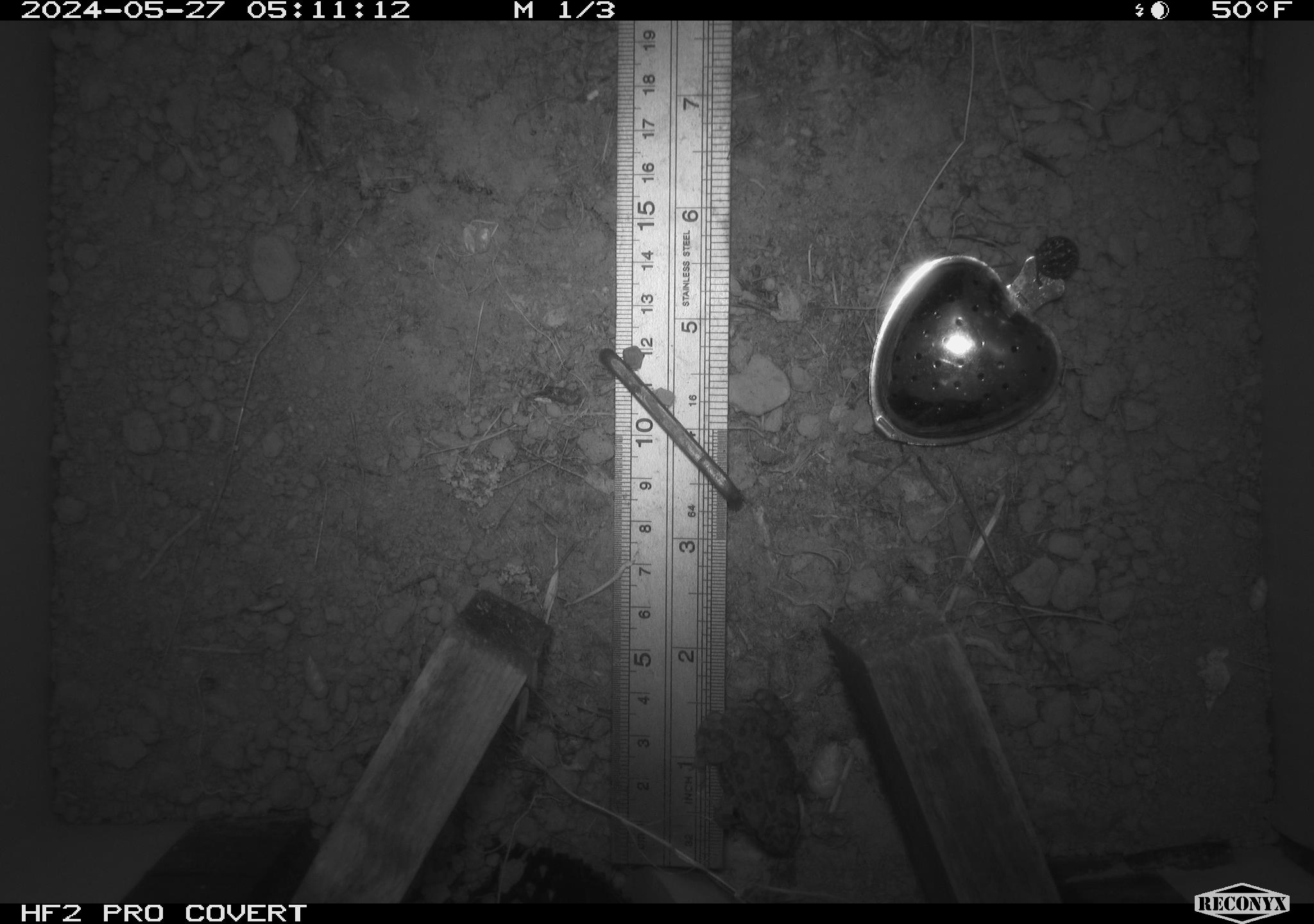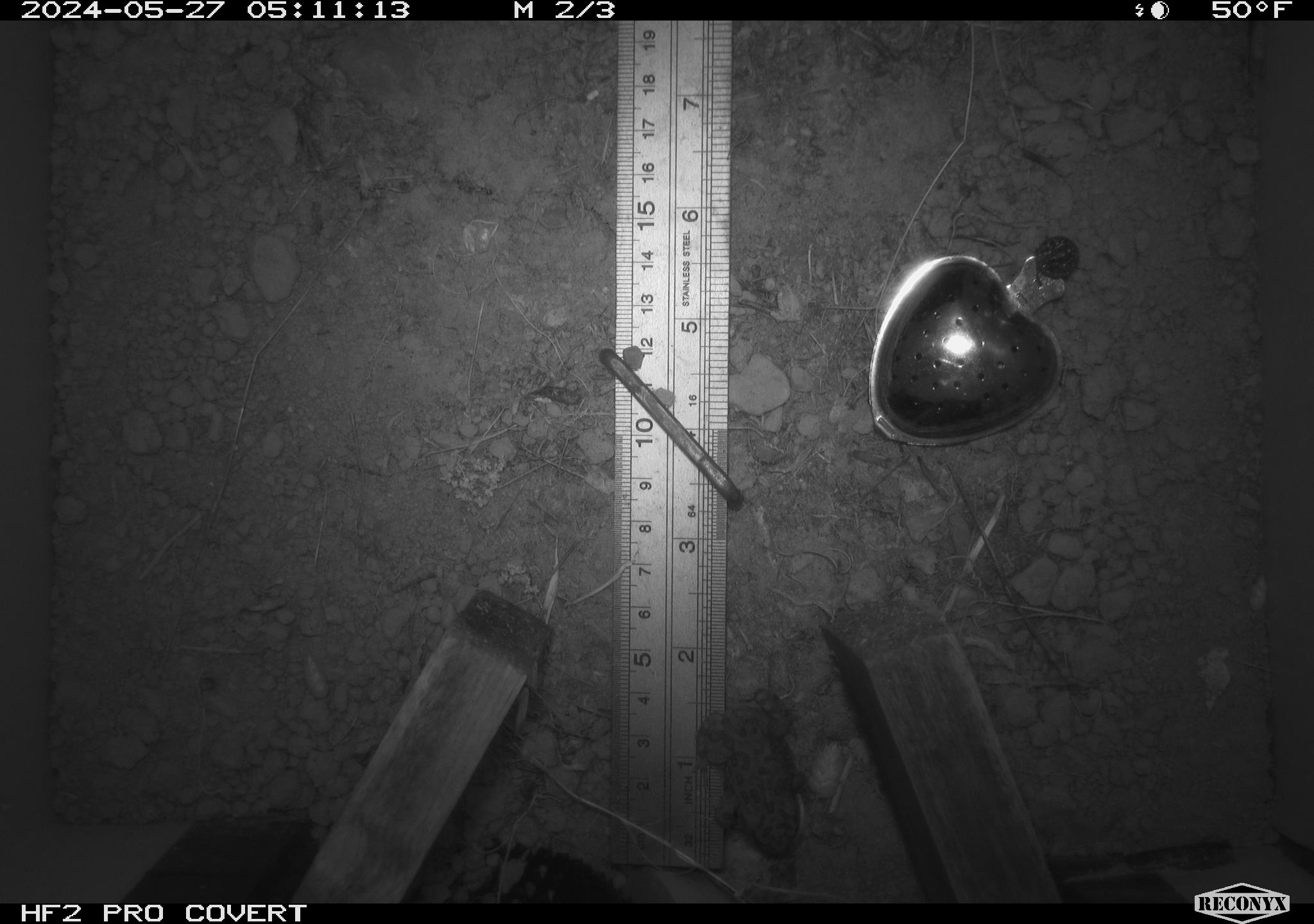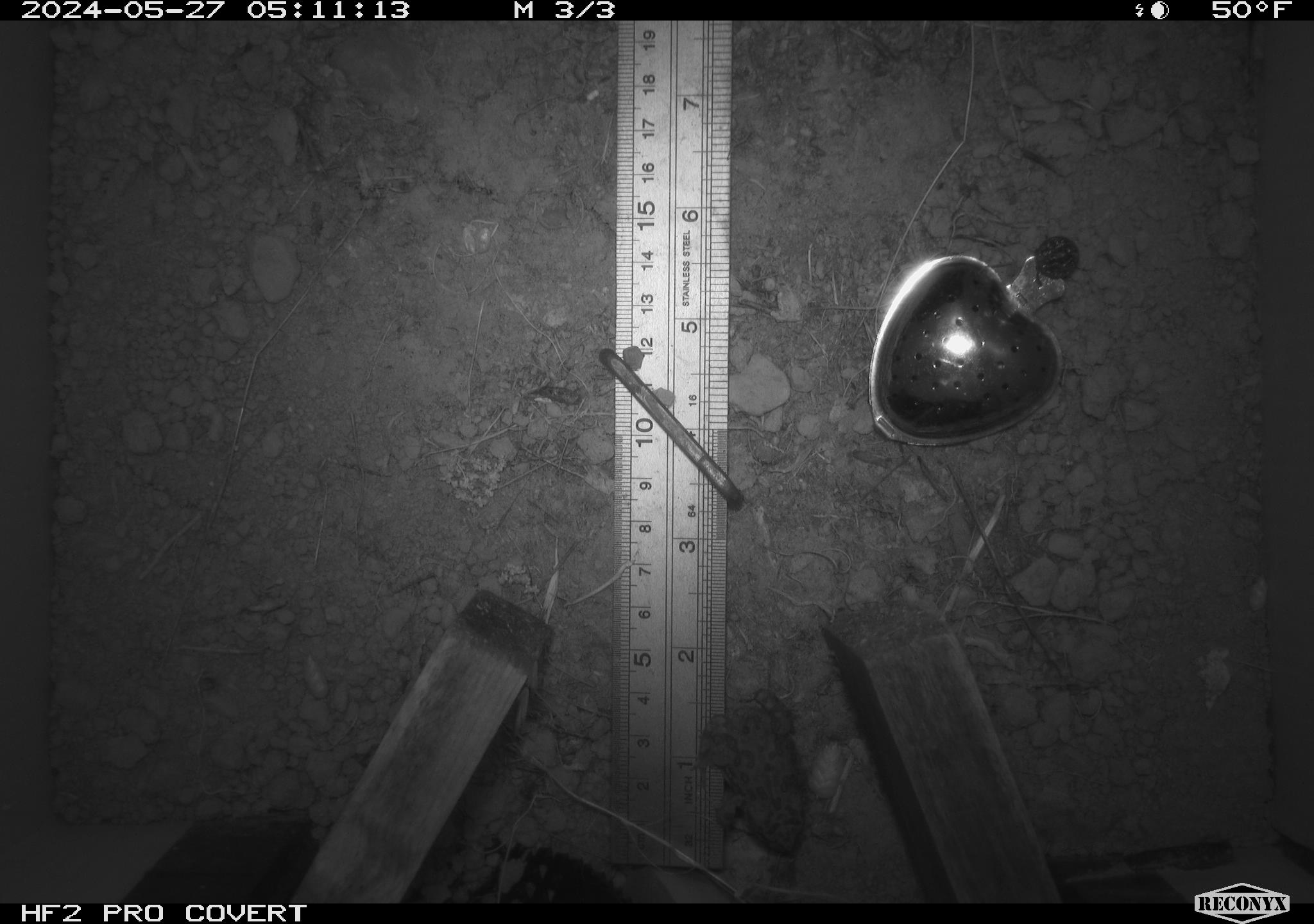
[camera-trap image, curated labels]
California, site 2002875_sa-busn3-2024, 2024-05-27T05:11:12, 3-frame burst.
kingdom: Animalia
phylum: Chordata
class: Amphibia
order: Anura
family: Bufonidae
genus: Anaxyrus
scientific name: Anaxyrus boreas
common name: western toad